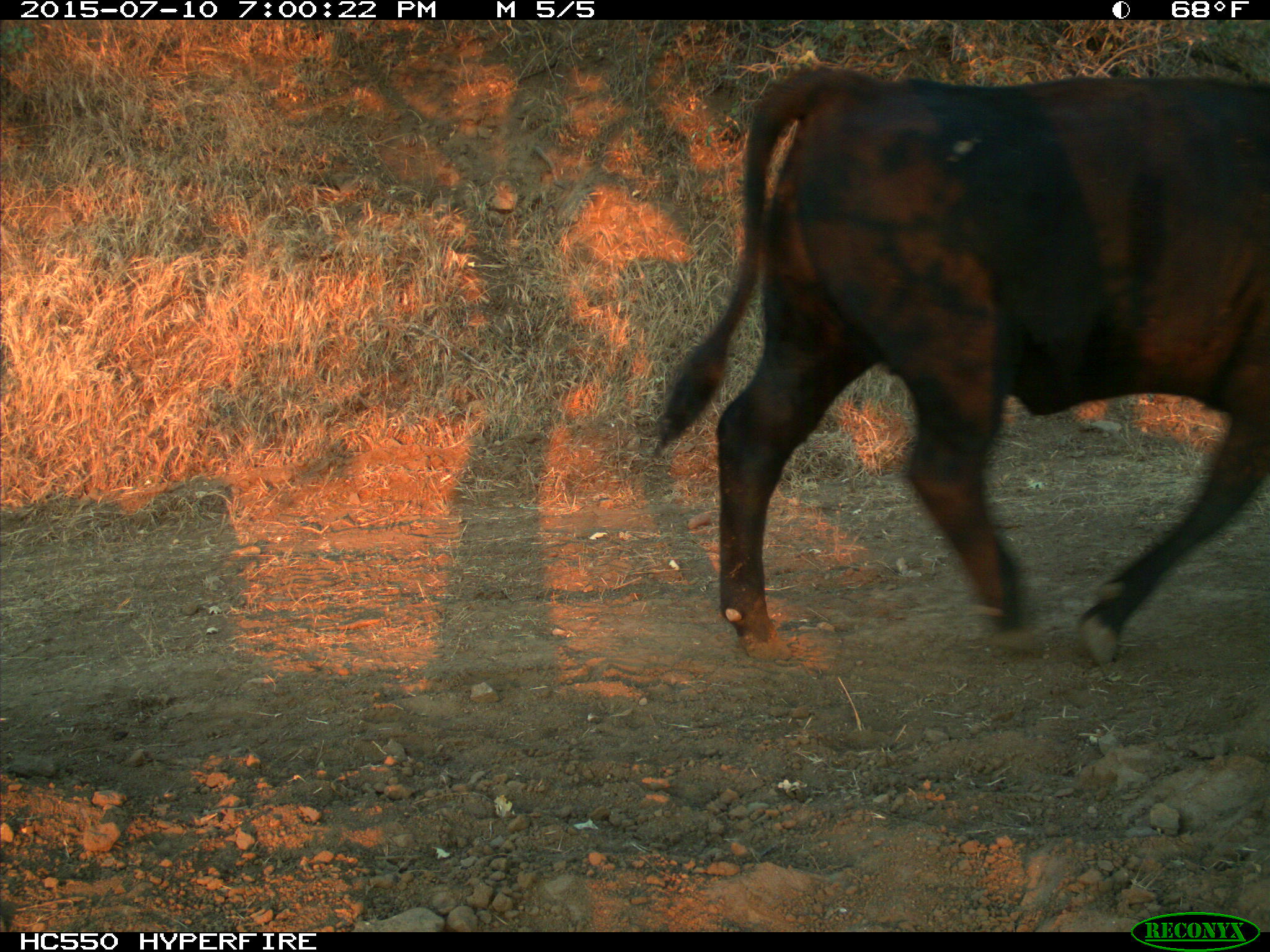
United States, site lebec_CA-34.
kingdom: Animalia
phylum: Chordata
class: Mammalia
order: Artiodactyla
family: Bovidae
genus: Bos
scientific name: Bos taurus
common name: domestic cow